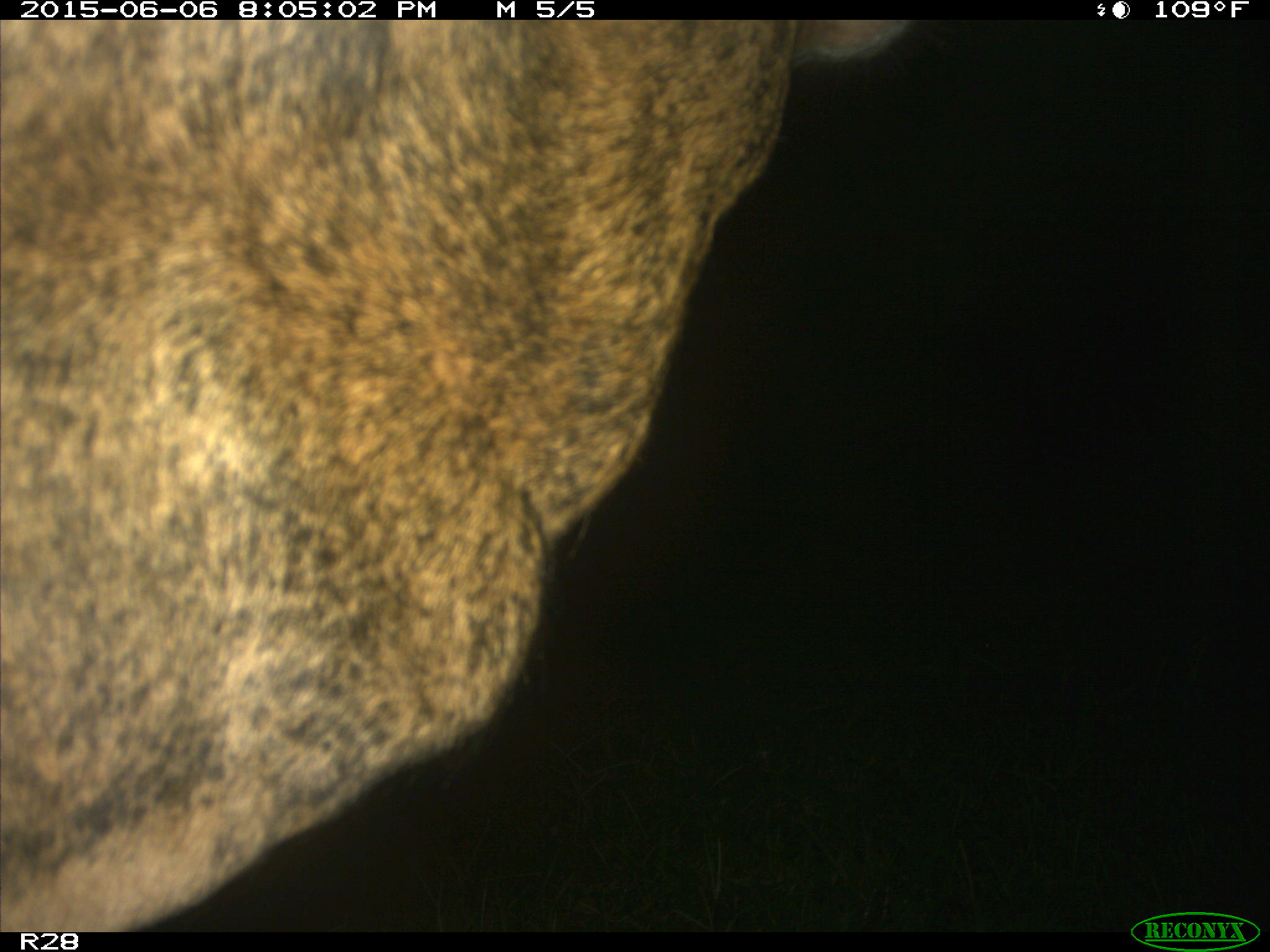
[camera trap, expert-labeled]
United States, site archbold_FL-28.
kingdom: Animalia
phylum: Chordata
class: Mammalia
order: Artiodactyla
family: Bovidae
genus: Bos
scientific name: Bos taurus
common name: domestic cow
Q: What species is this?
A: Bos taurus (domestic cow).